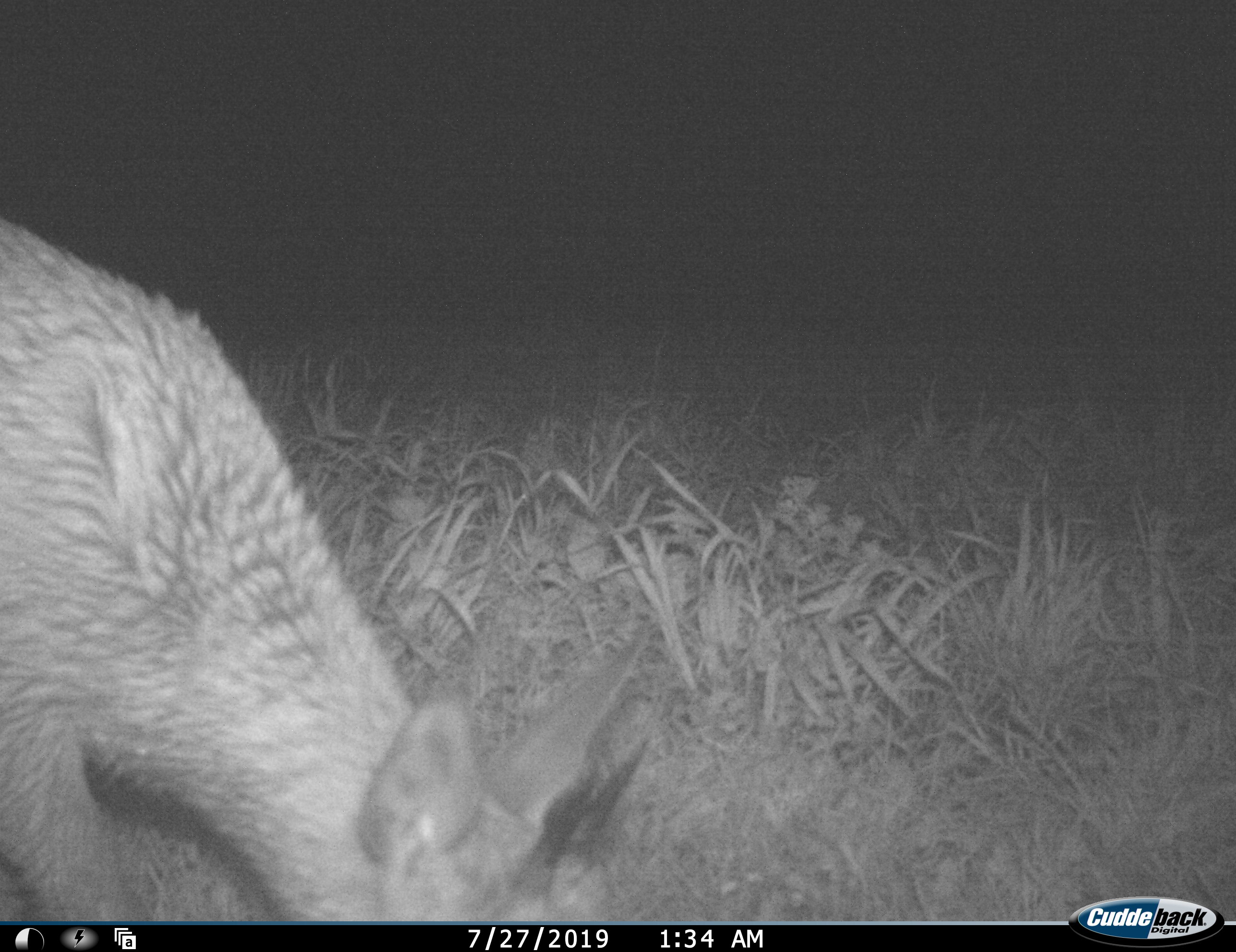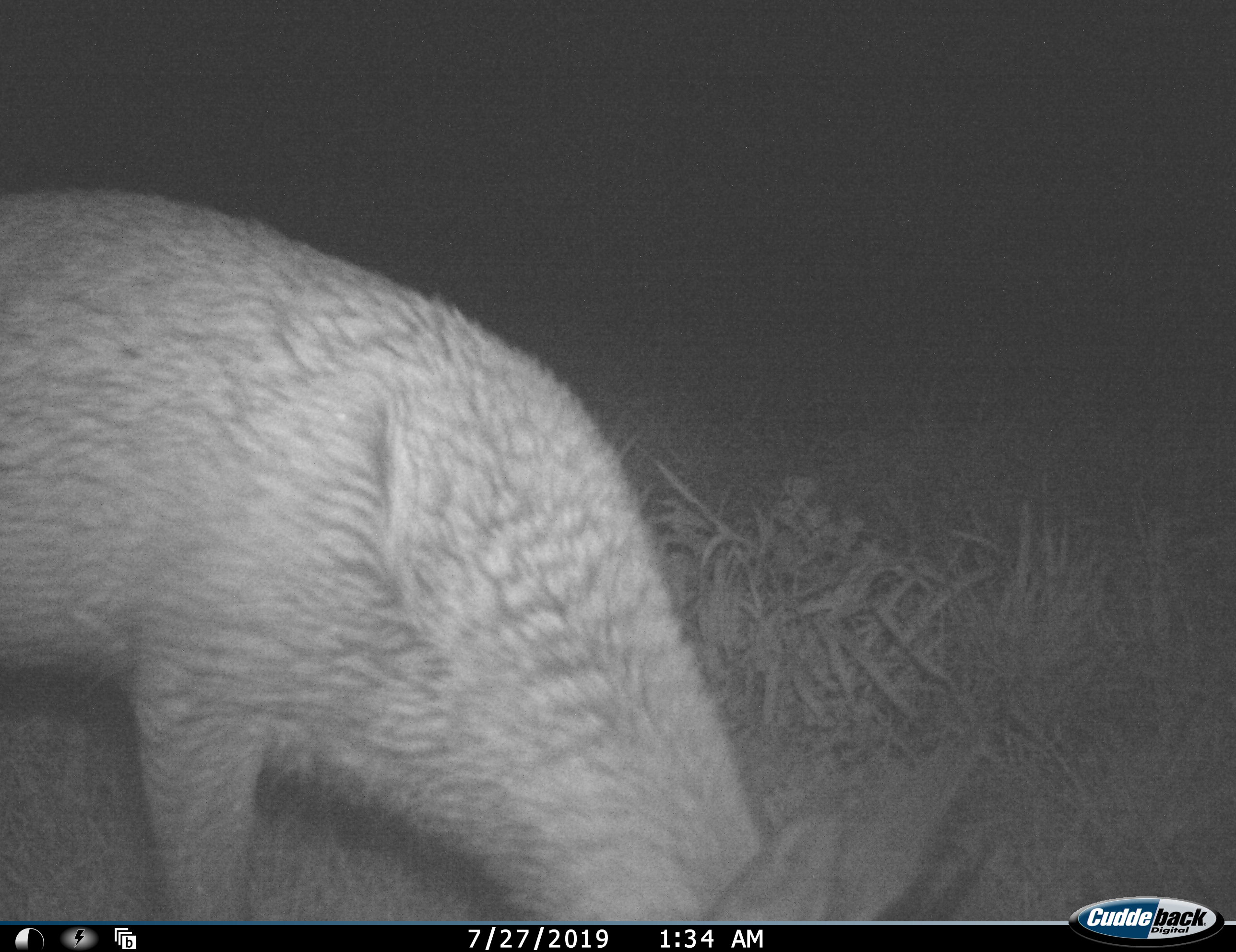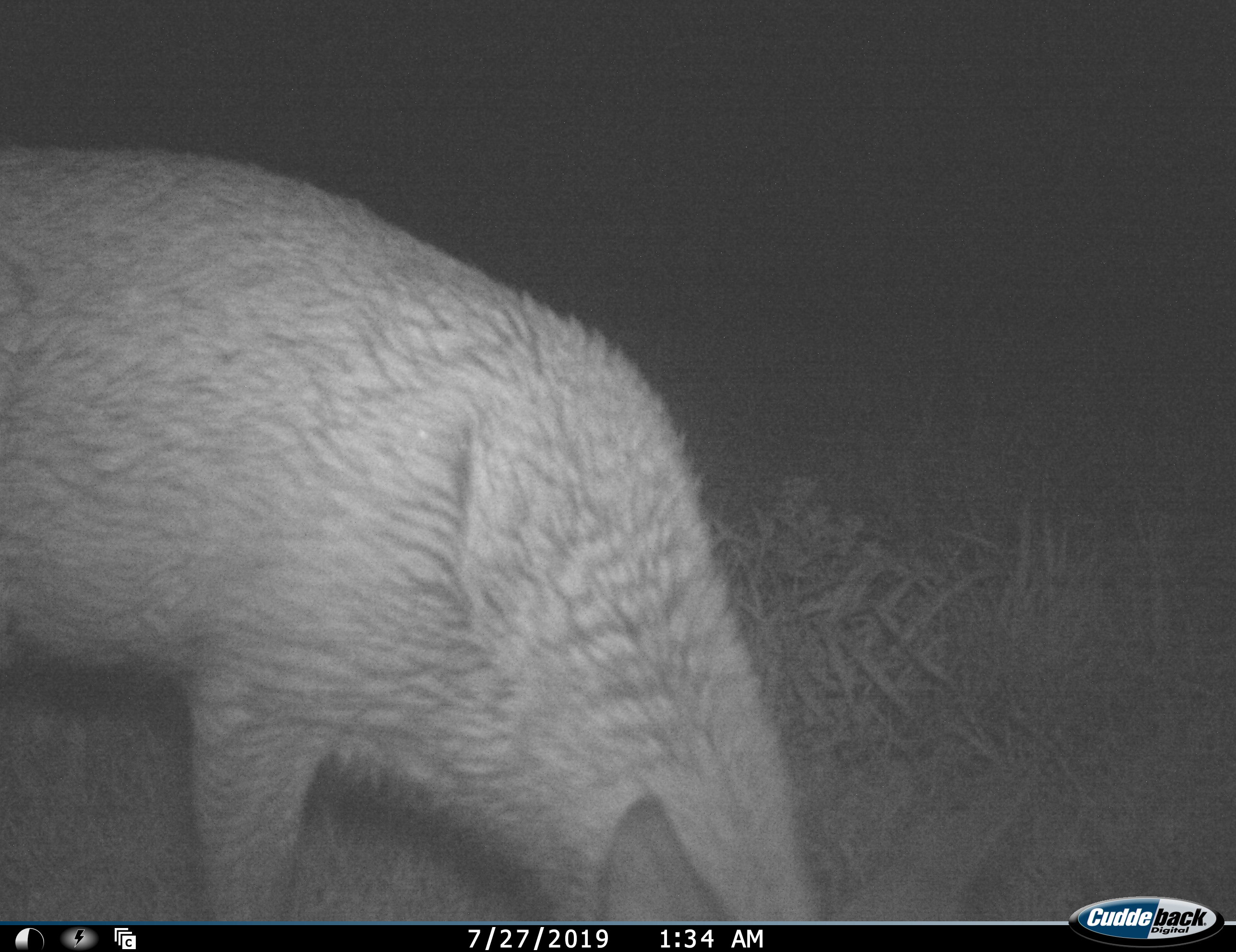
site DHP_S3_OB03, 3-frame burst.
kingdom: Animalia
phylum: Chordata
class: Mammalia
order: Artiodactyla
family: Bovidae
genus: Sylvicapra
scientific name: Sylvicapra grimmia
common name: common duiker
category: duikercommongrey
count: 1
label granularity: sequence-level